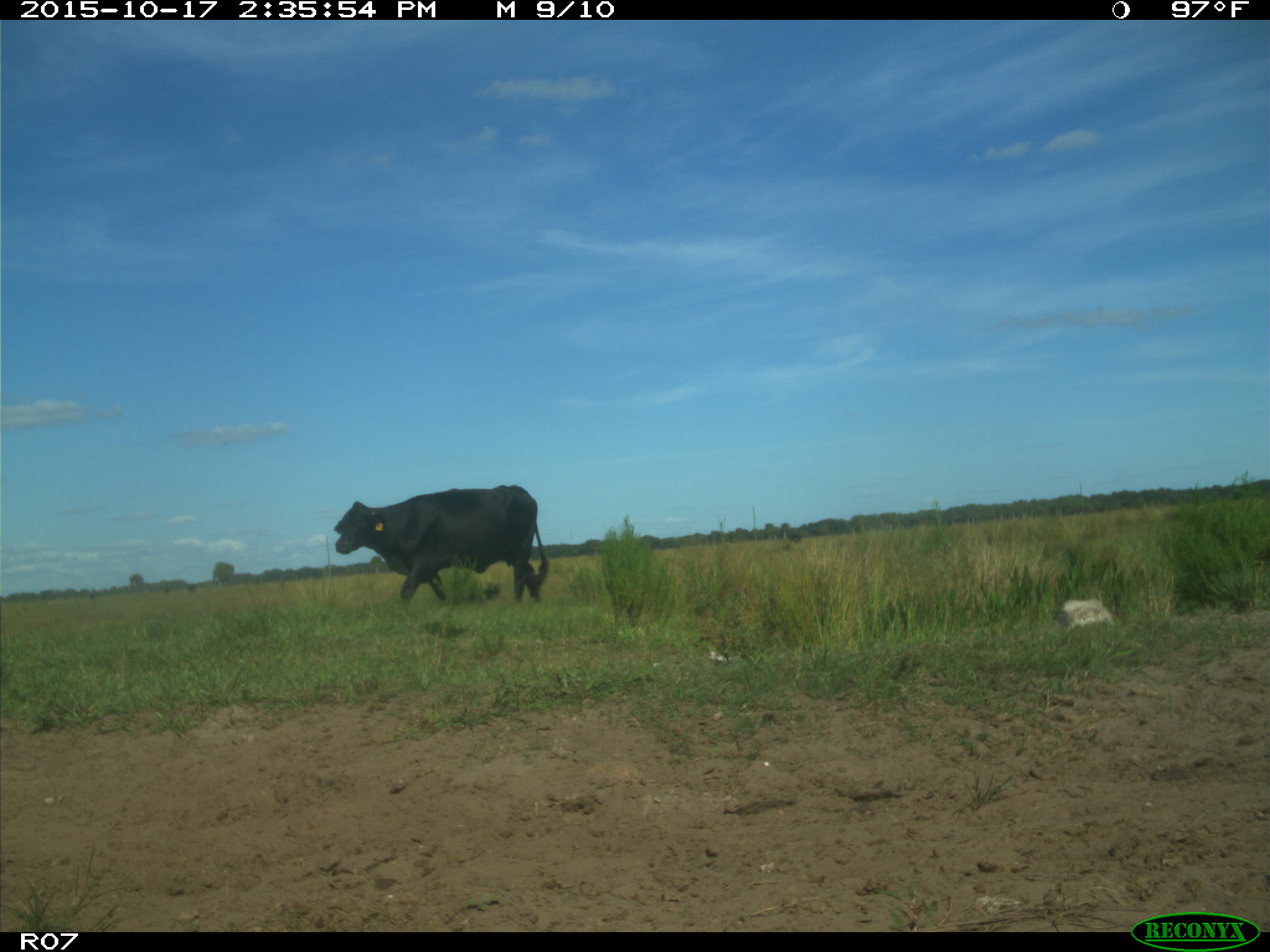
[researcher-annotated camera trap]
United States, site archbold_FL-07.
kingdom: Animalia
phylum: Chordata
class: Mammalia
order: Artiodactyla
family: Bovidae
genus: Bos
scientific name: Bos taurus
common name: domestic cow